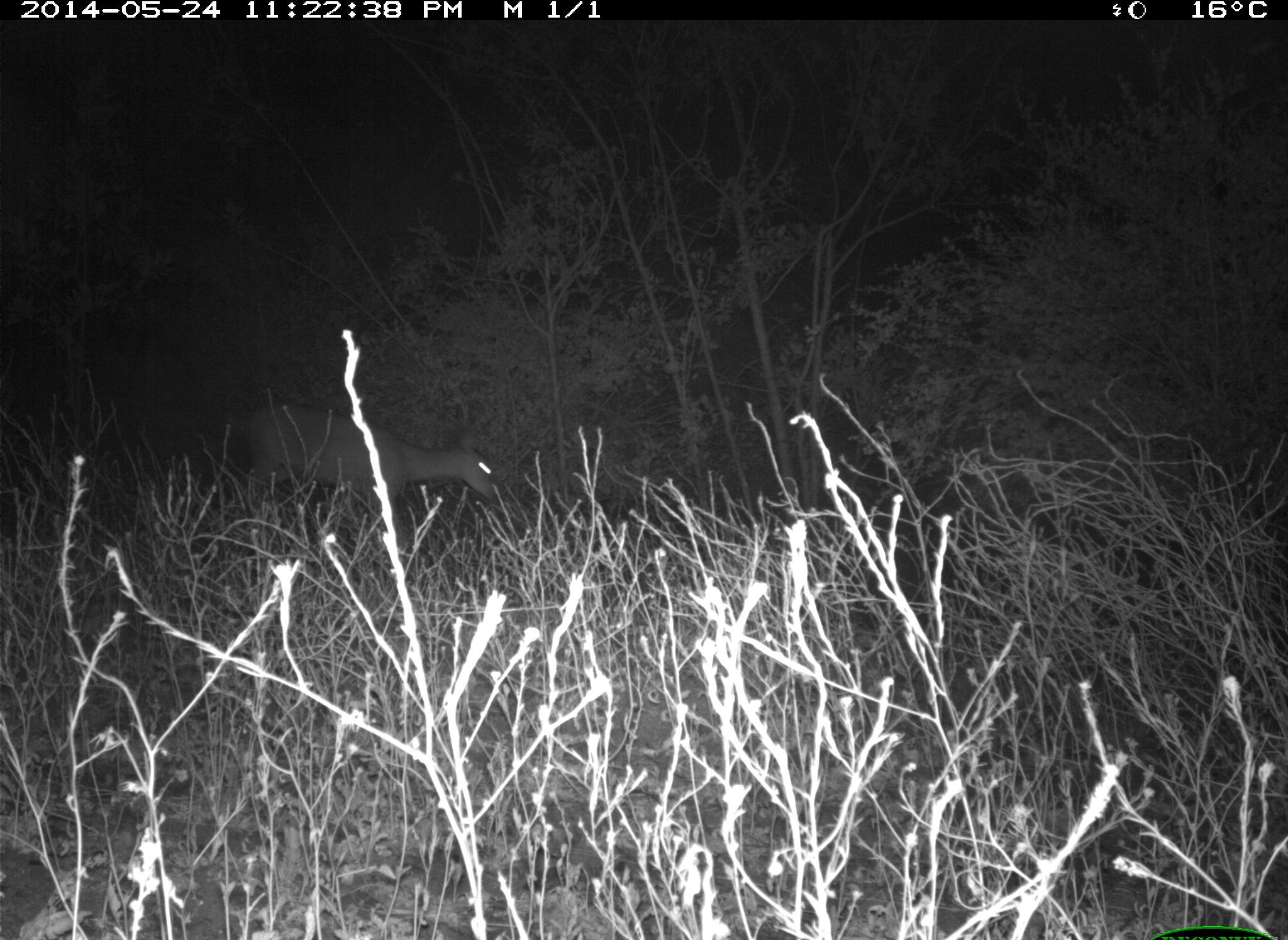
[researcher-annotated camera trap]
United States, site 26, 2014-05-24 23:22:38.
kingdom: Animalia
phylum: Chordata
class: Mammalia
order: Artiodactyla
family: Cervidae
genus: Odocoileus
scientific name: Odocoileus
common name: deer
Deer (Odocoileus).